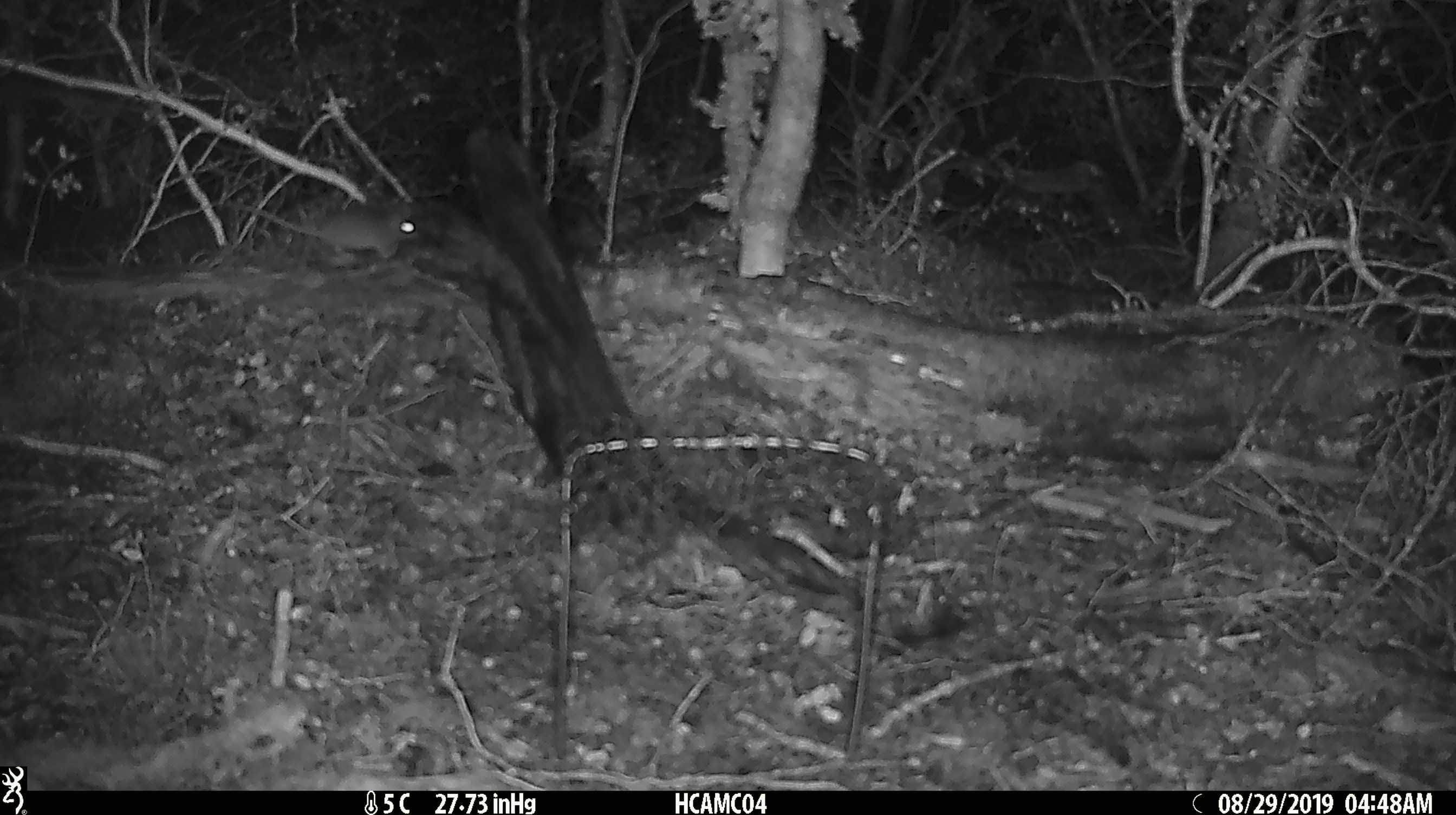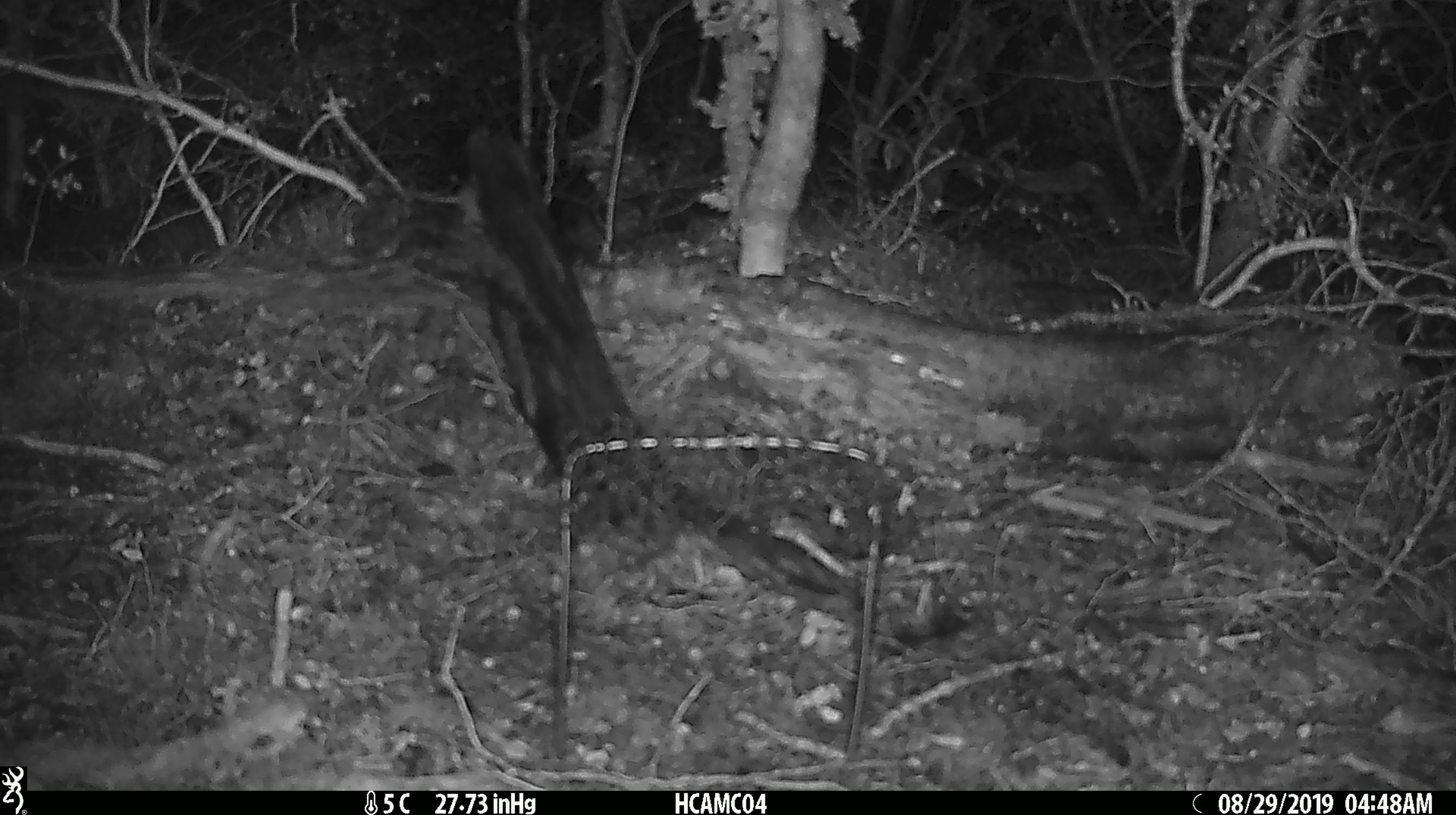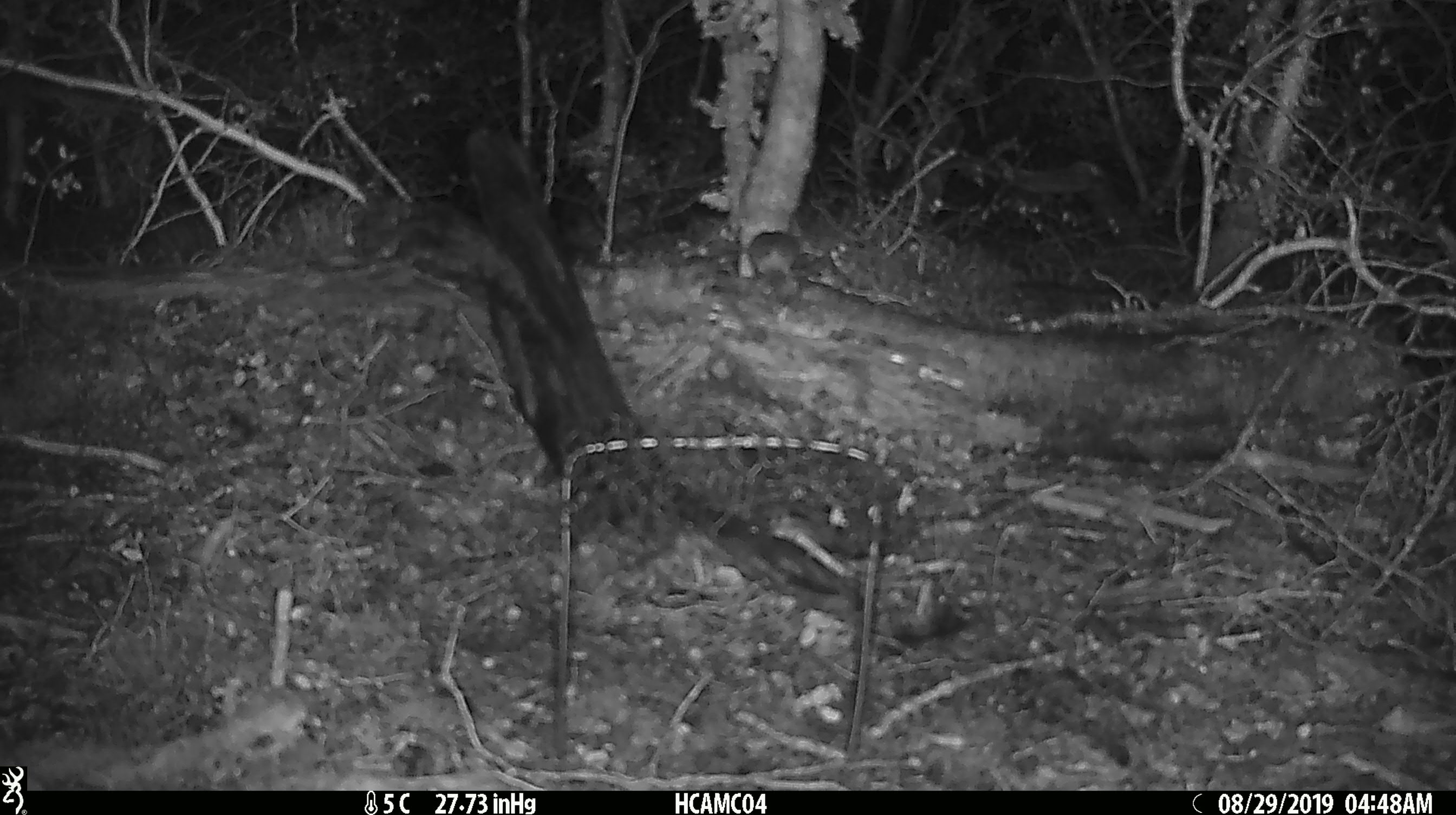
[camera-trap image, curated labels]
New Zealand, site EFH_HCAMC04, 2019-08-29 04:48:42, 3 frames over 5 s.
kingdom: Animalia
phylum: Chordata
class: Mammalia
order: Rodentia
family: Muridae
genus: Mus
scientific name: Mus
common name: mouse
Mouse (Mus).